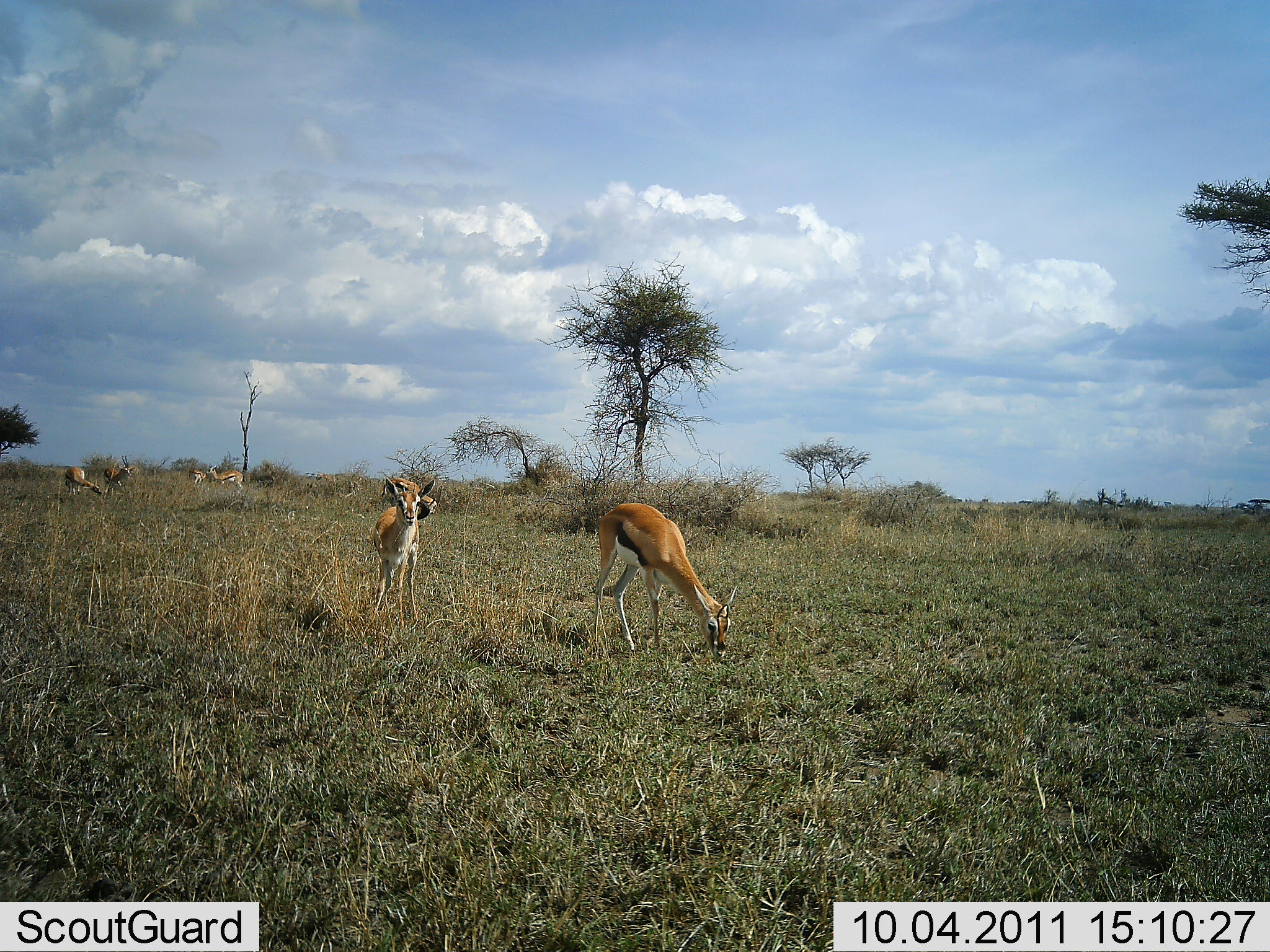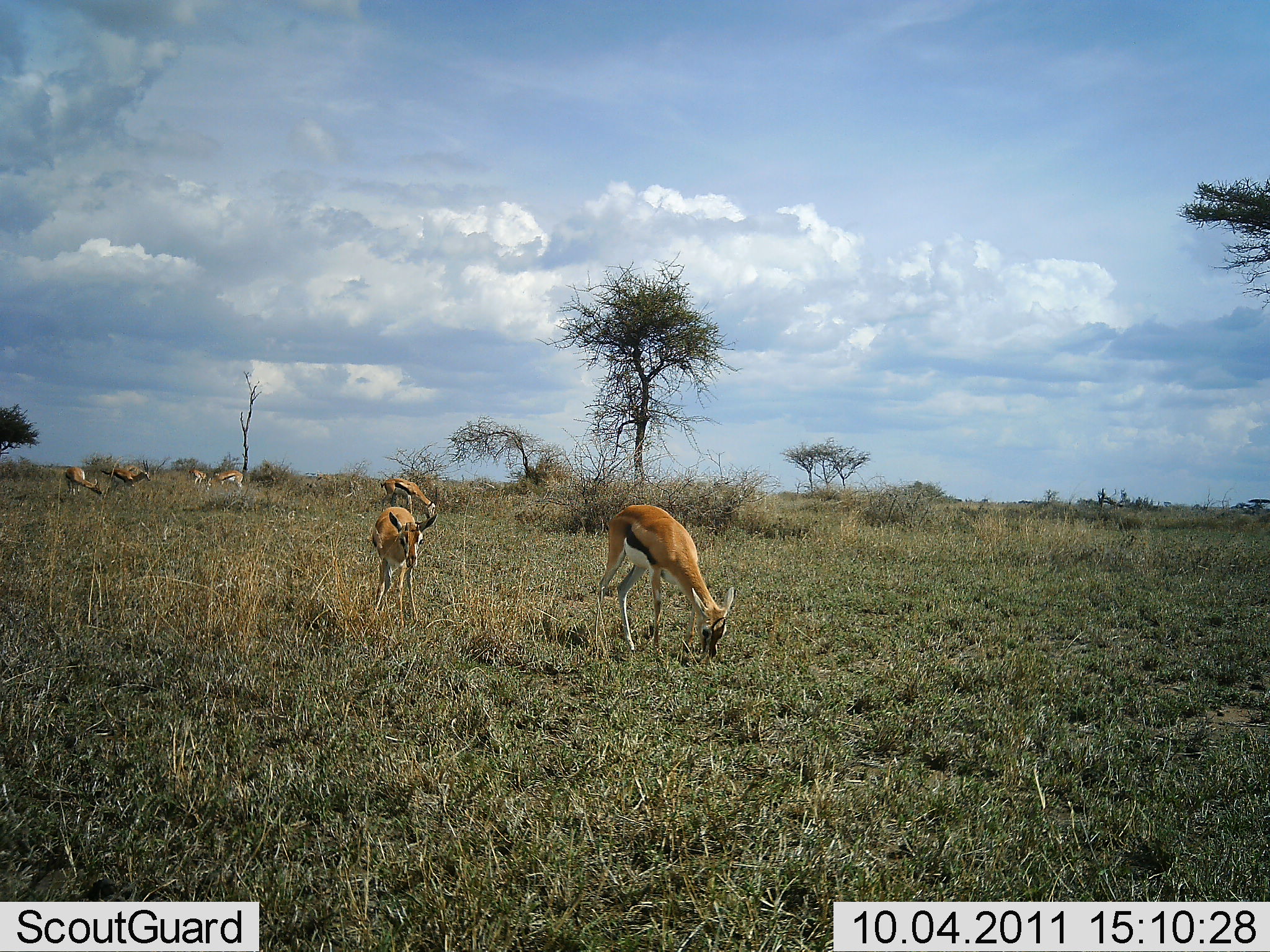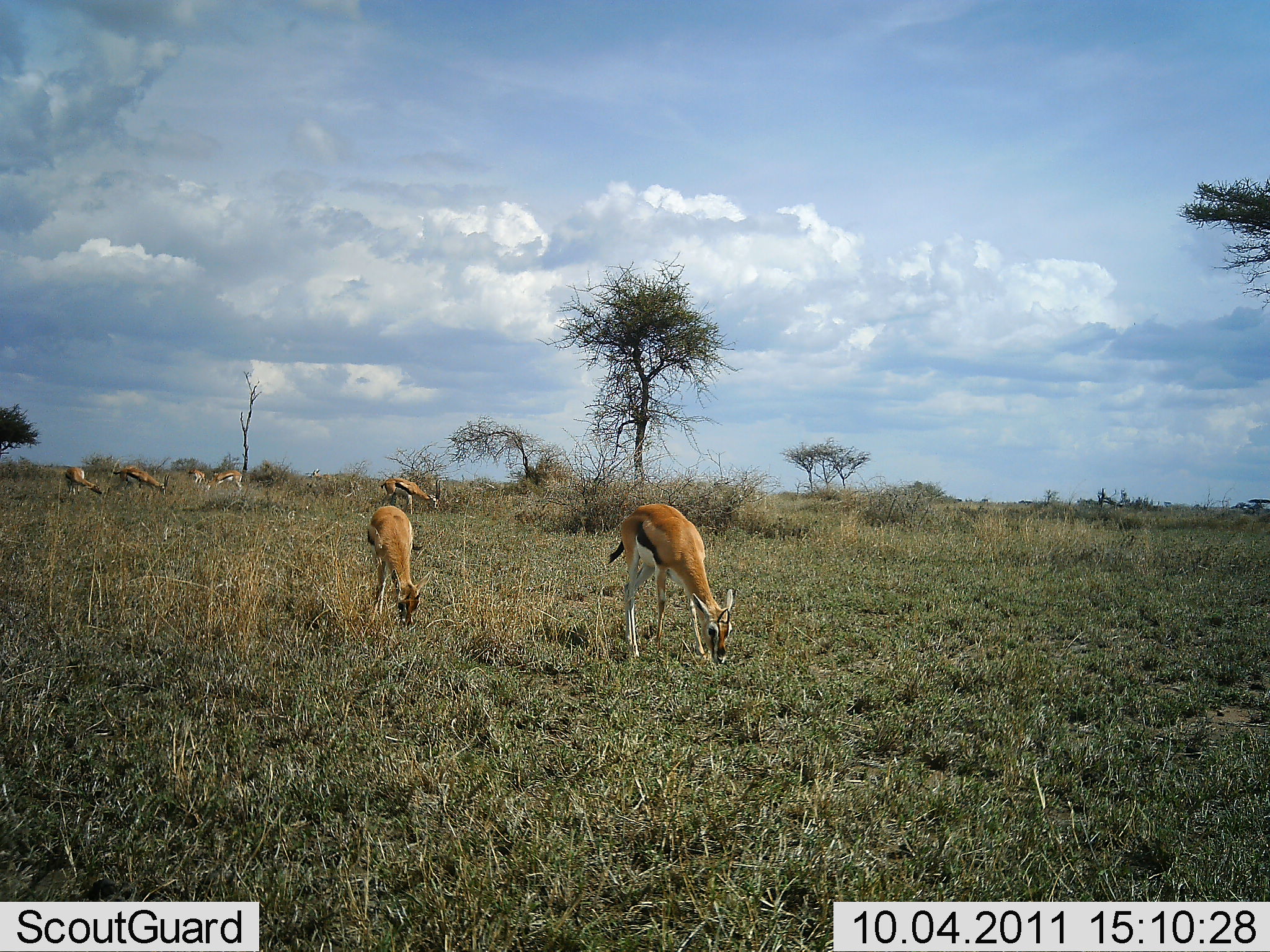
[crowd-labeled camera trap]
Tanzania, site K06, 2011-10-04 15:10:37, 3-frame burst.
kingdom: Animalia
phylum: Chordata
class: Mammalia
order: Artiodactyla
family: Bovidae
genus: Eudorcas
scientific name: Eudorcas thomsonii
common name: thomson's gazelle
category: gazellethomsons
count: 7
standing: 15%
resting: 0%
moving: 8%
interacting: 0%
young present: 8%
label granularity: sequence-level